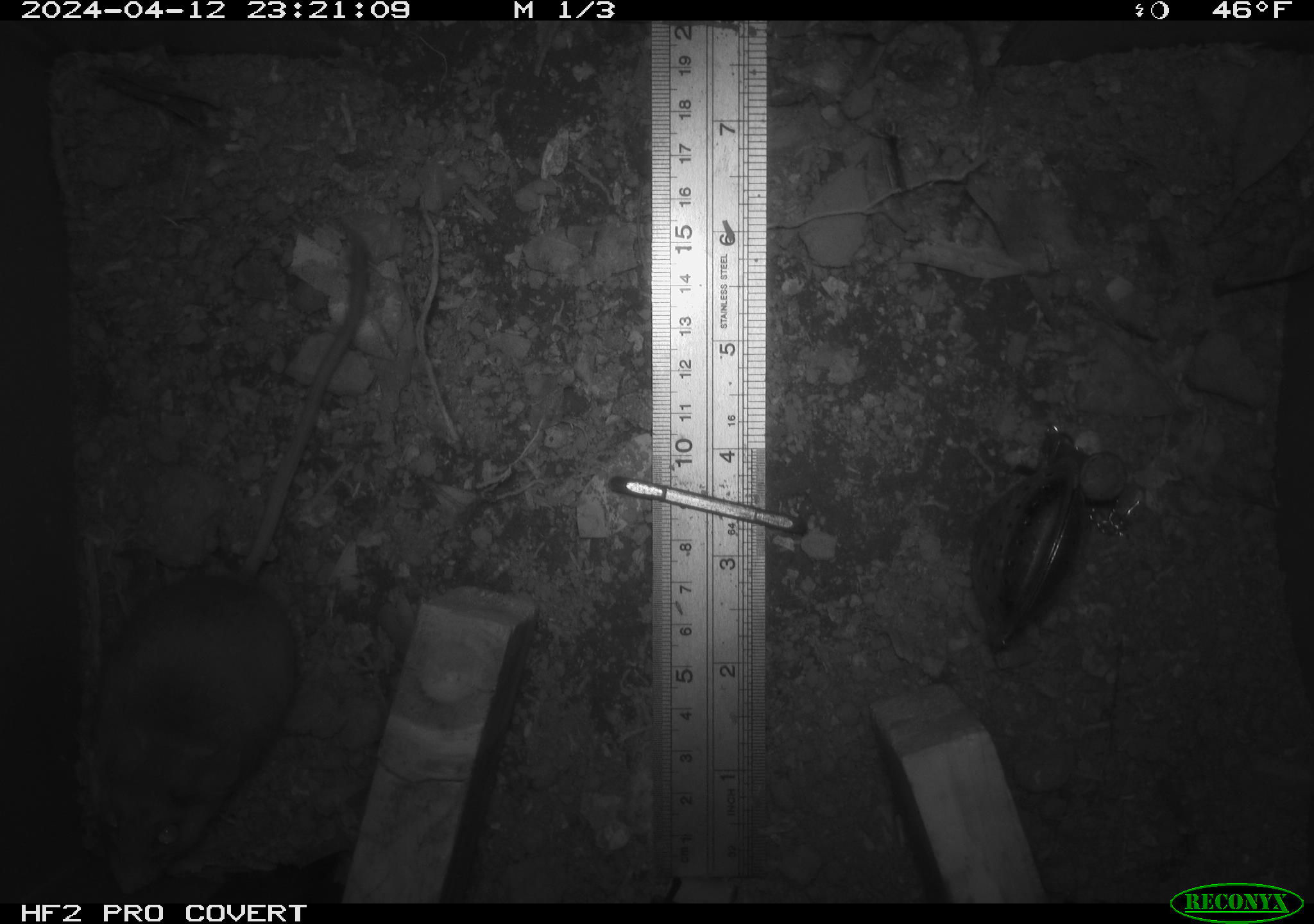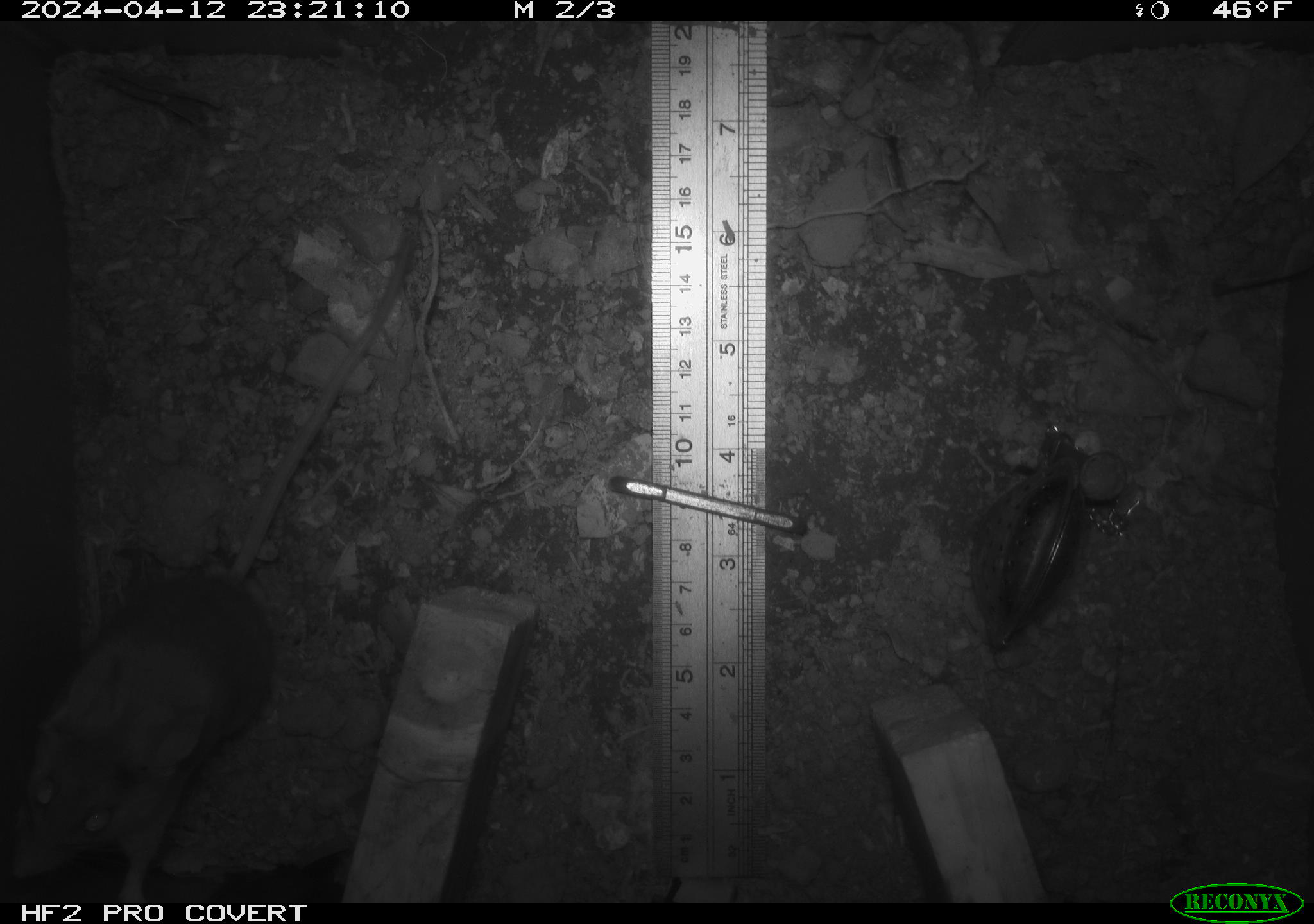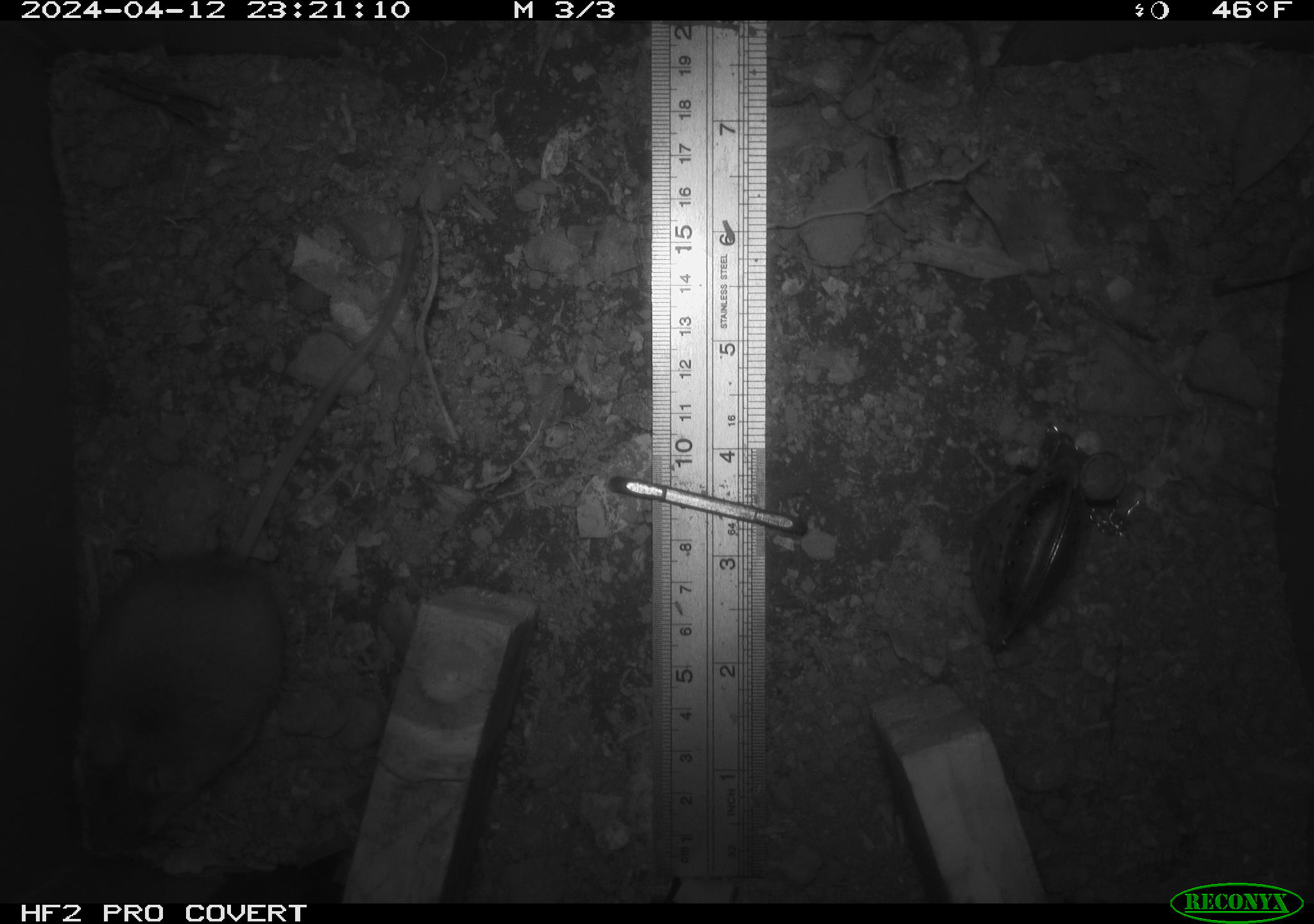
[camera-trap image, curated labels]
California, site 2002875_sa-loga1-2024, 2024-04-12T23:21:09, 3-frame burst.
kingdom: Animalia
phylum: Chordata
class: Mammalia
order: Rodentia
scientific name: Rodentia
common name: rodent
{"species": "rodent (Rodentia)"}